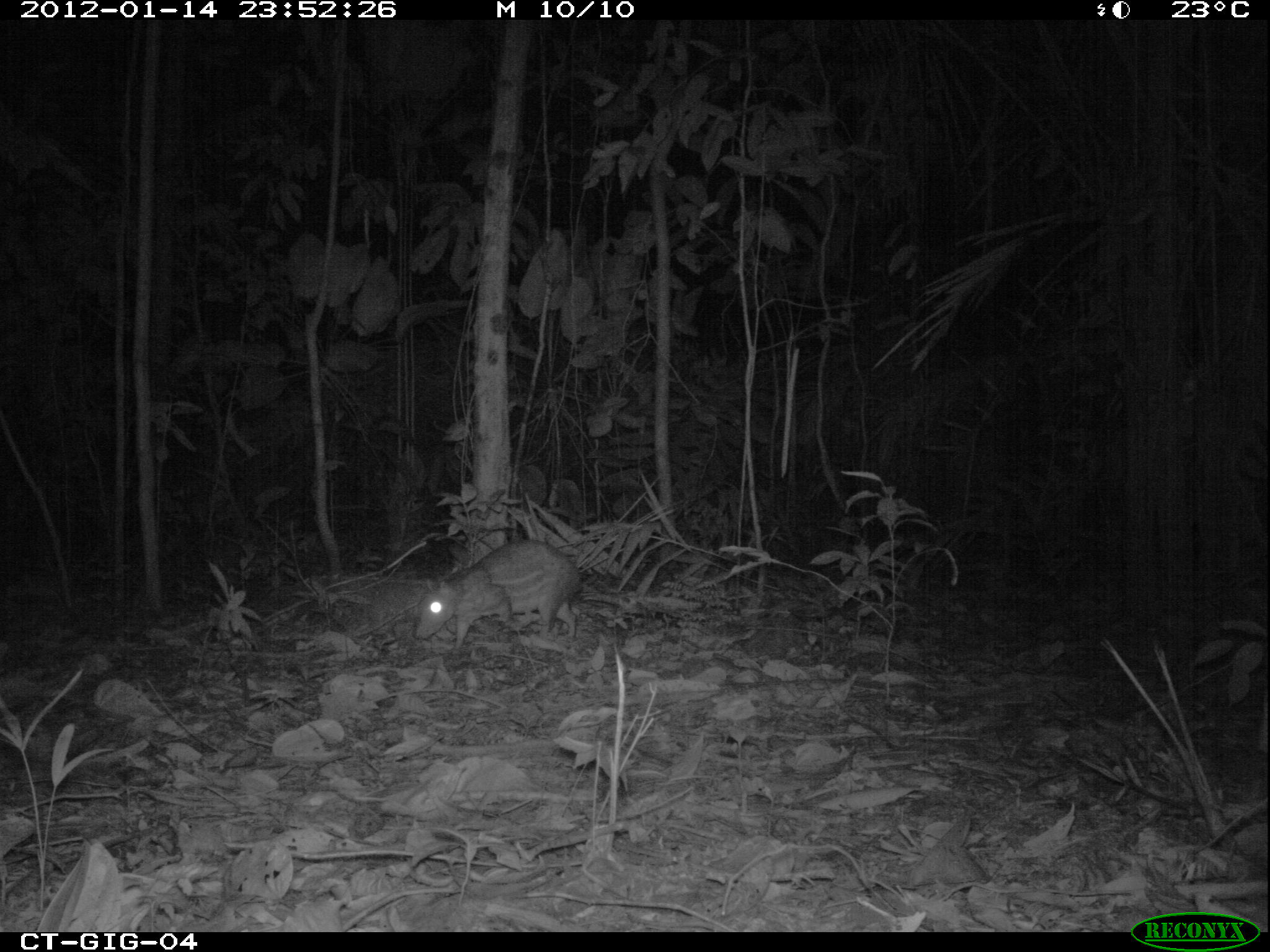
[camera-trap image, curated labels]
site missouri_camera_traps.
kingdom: Animalia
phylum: Chordata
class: Mammalia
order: Rodentia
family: Cuniculidae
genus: Cuniculus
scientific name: Cuniculus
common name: paca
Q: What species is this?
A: Paca (Cuniculus).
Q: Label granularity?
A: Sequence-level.